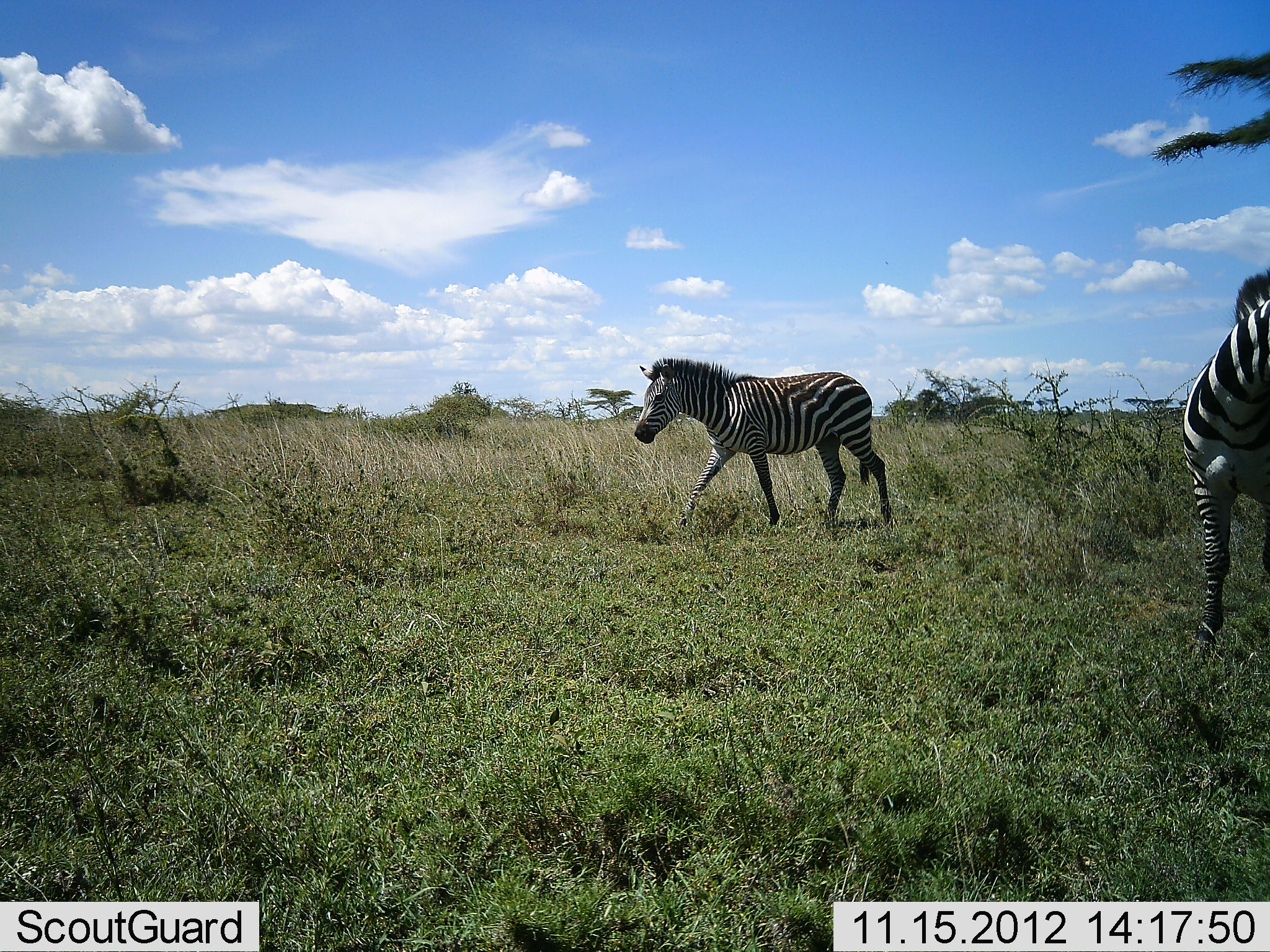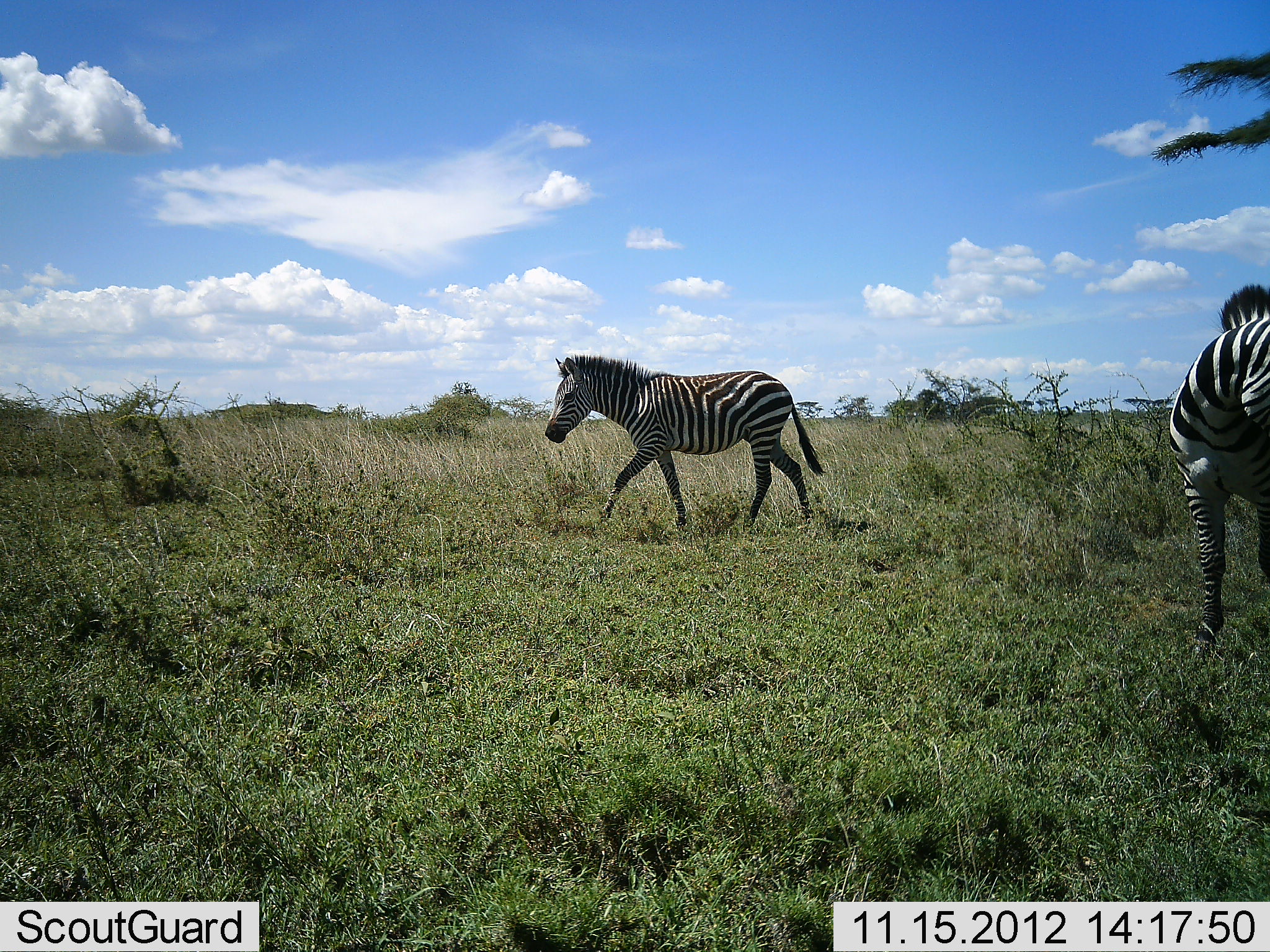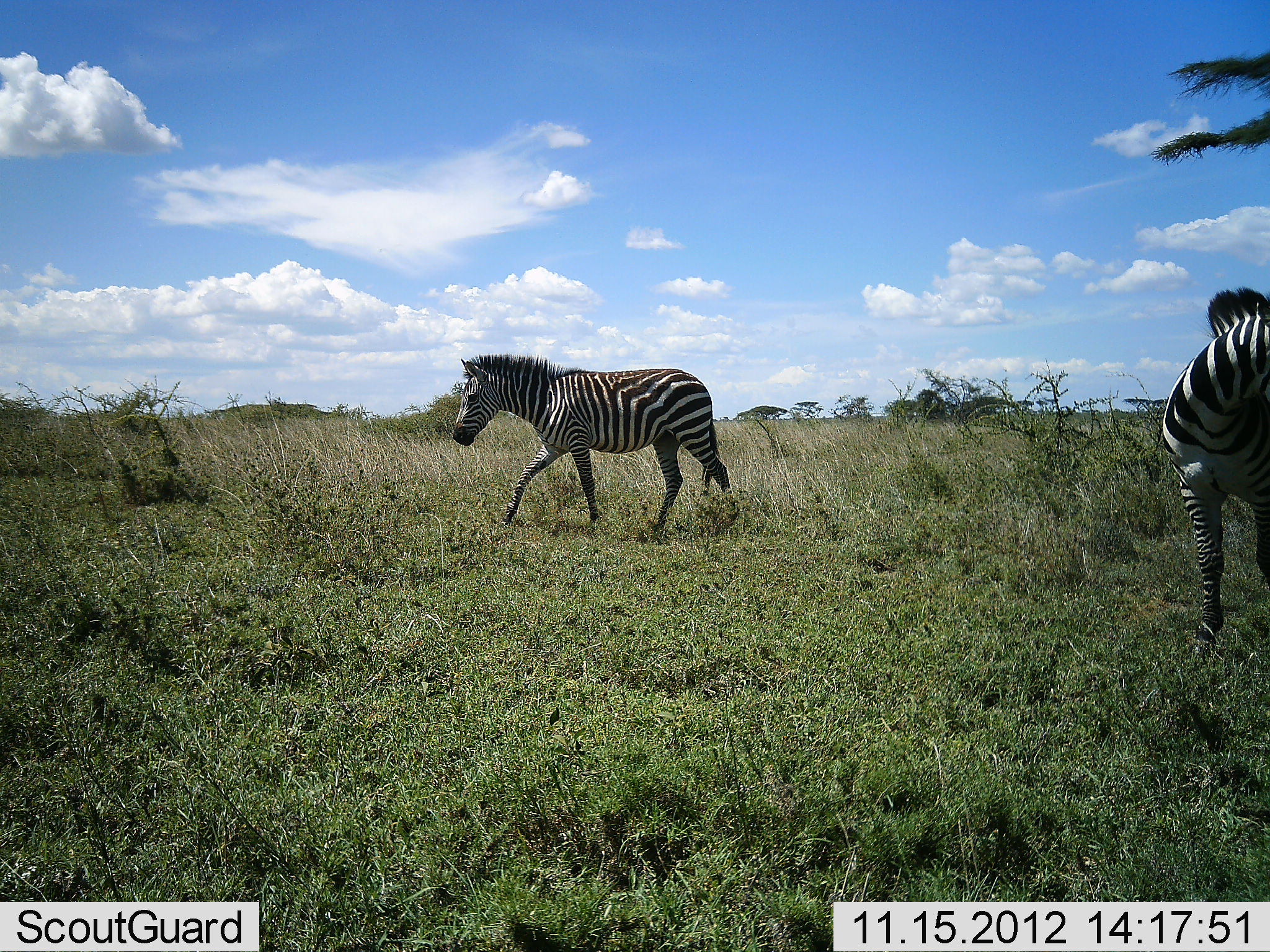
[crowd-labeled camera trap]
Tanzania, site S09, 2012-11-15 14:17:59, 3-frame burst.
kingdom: Animalia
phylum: Chordata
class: Mammalia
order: Perissodactyla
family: Equidae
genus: Equus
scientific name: Equus quagga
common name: plains zebra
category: zebra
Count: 2.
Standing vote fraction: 75%.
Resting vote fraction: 0%.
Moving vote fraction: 100%.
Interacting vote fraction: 0%.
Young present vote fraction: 5%.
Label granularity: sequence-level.